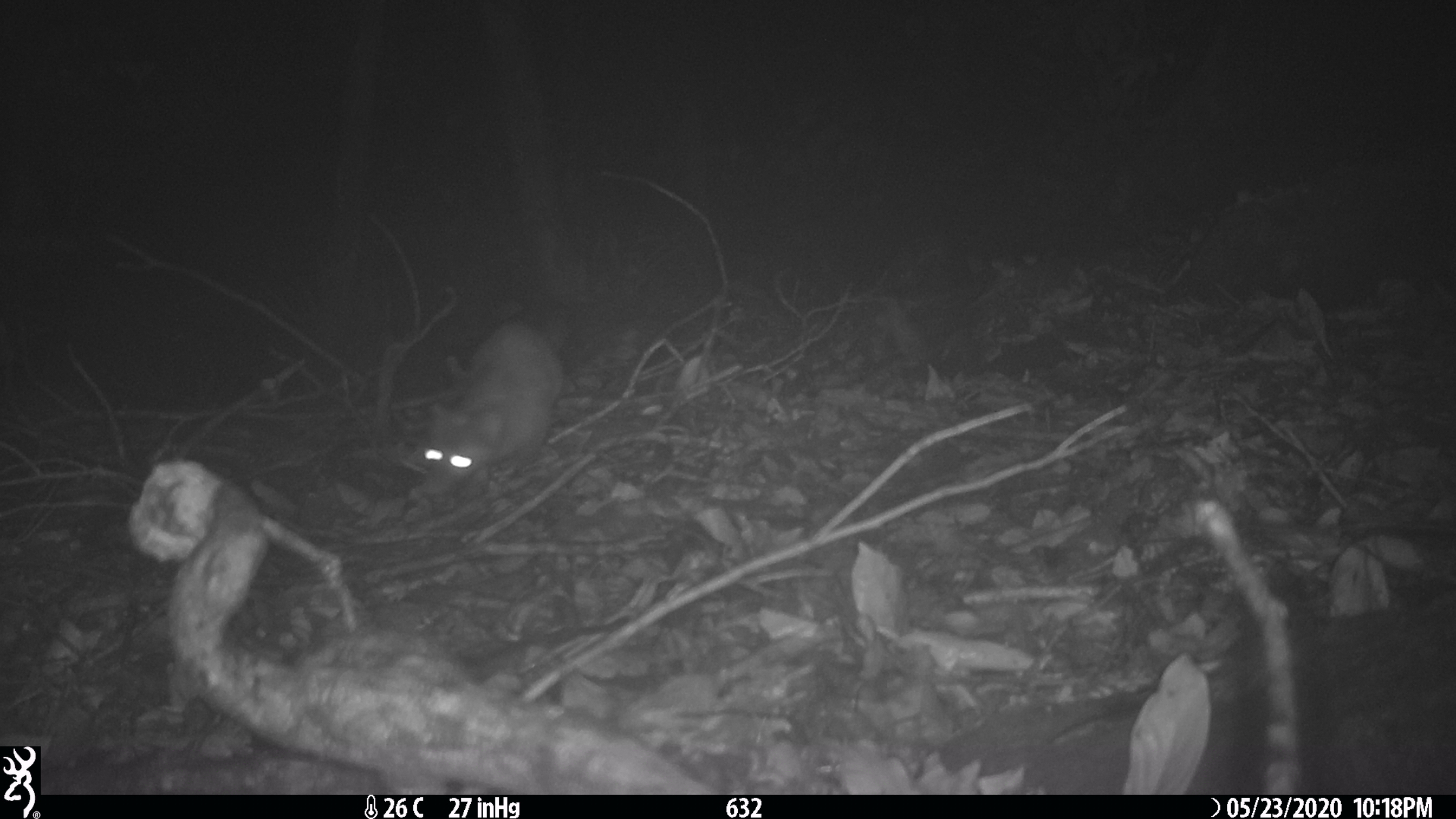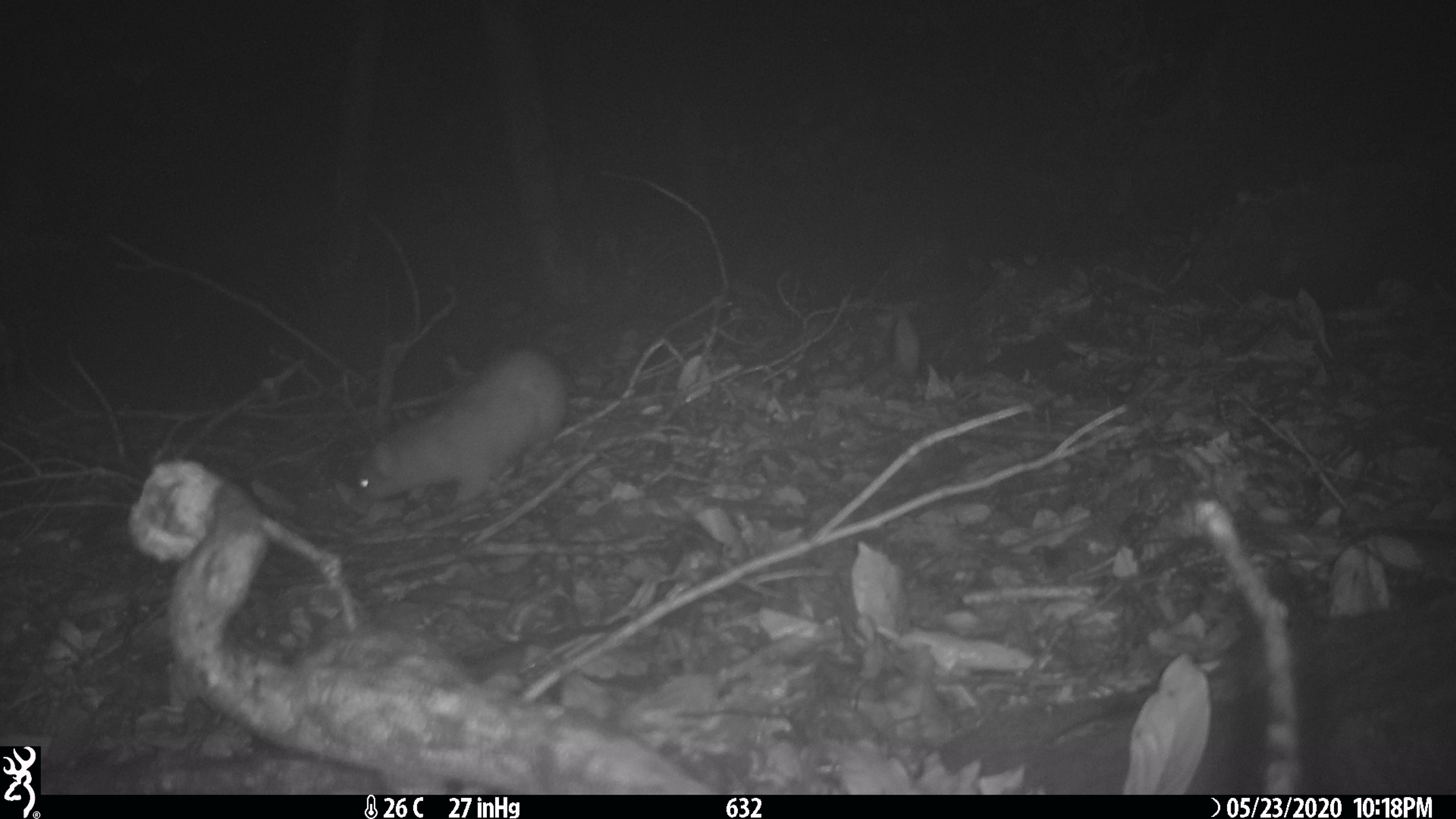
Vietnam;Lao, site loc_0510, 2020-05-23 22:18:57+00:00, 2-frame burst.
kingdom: Animalia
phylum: Chordata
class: Mammalia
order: Carnivora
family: Mustelidae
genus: Melogale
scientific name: Melogale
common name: ferret badger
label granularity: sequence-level